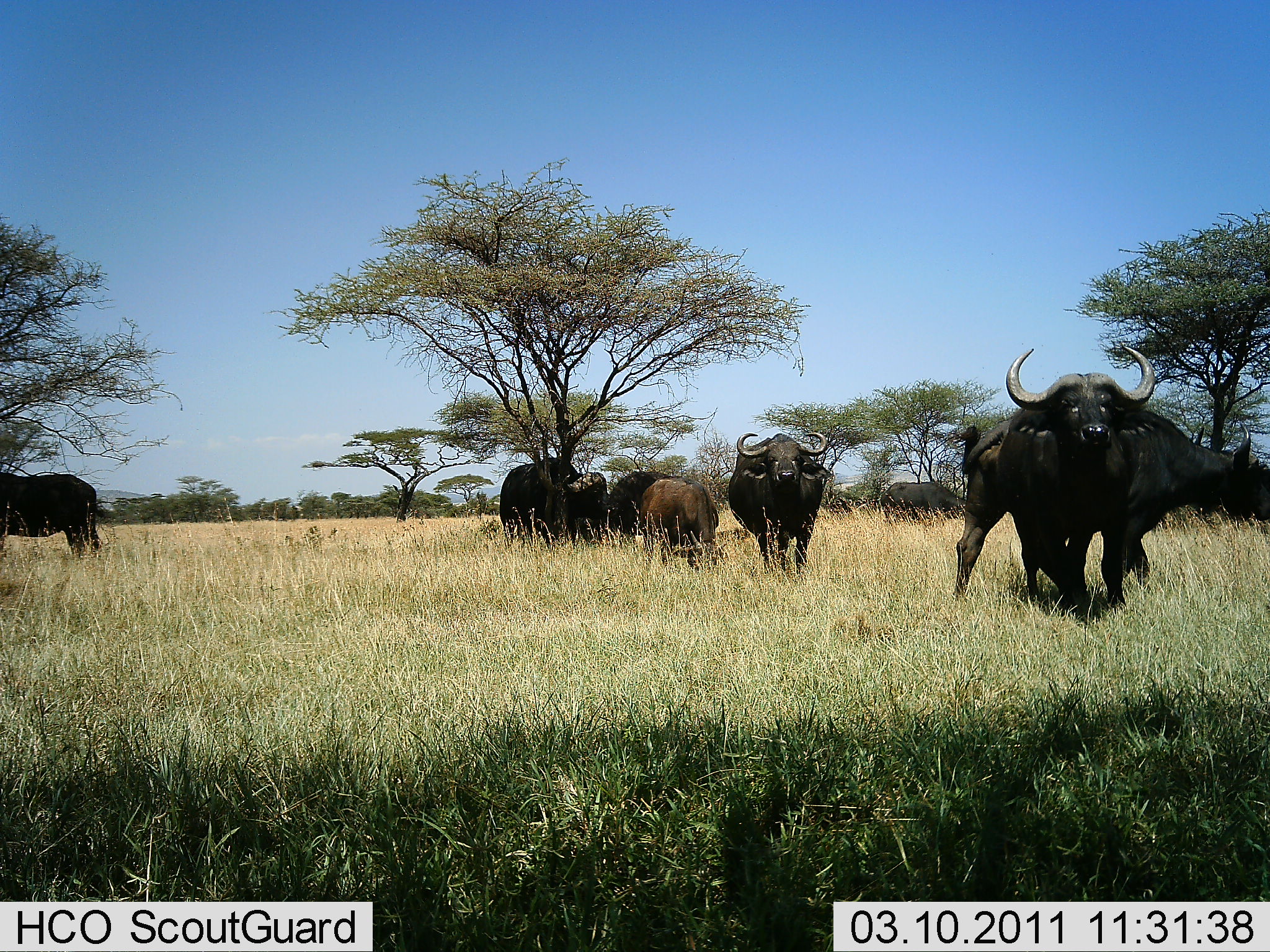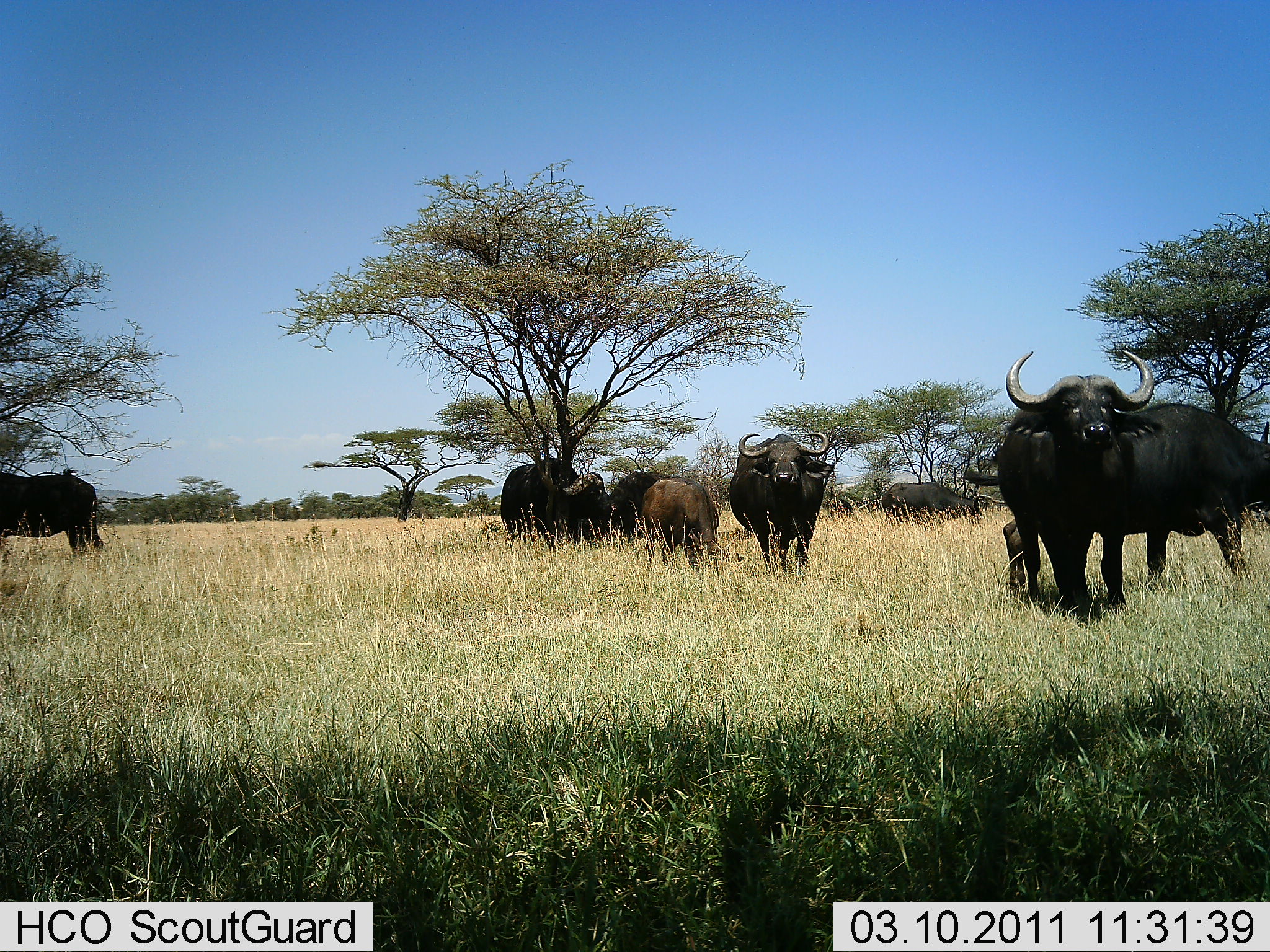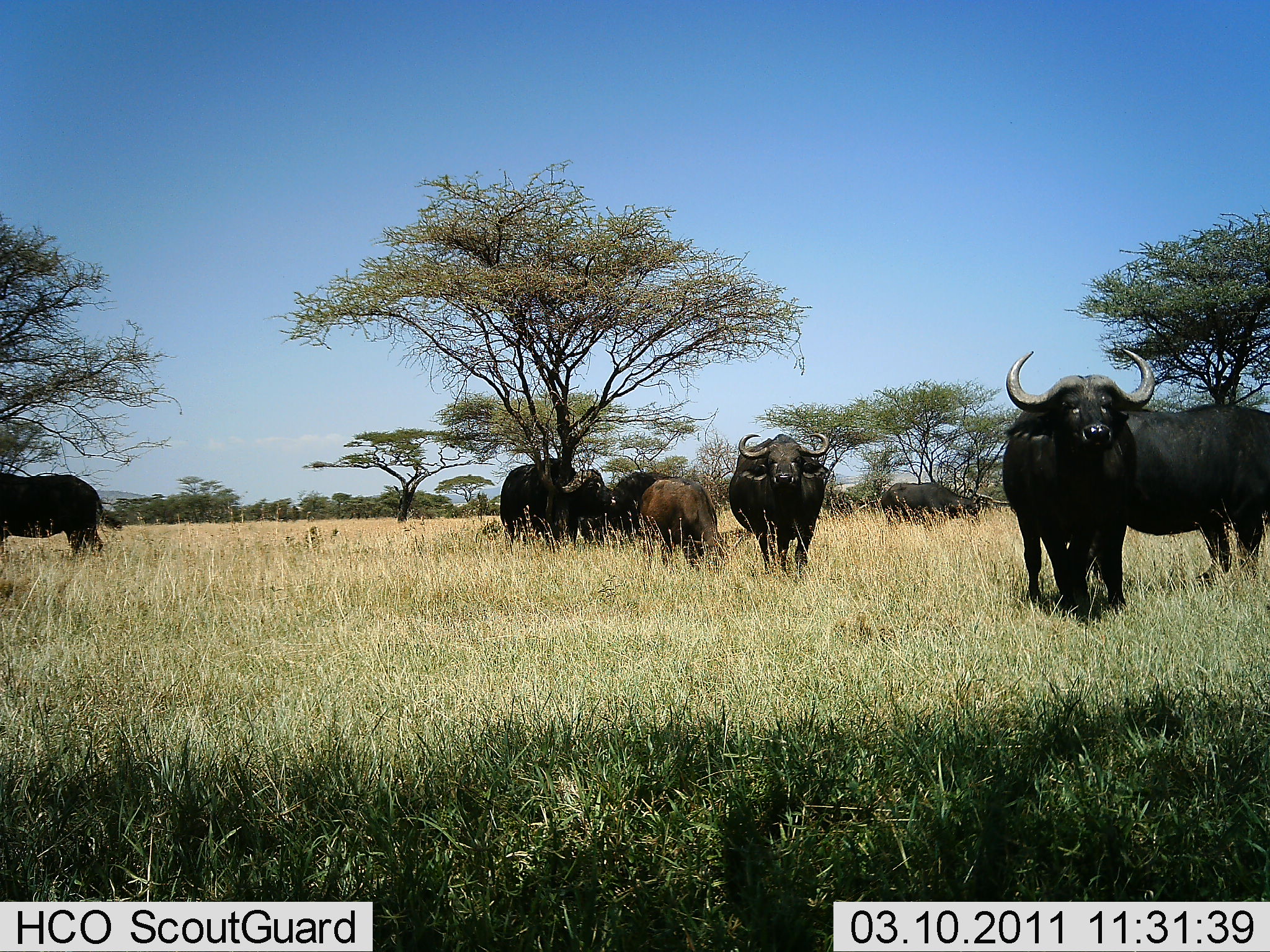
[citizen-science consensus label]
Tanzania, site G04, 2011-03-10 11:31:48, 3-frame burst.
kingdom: Animalia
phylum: Chordata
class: Mammalia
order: Artiodactyla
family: Bovidae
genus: Syncerus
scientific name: Syncerus caffer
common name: cape buffalo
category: buffalo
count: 8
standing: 82%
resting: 0%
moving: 45%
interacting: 0%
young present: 0%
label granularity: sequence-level